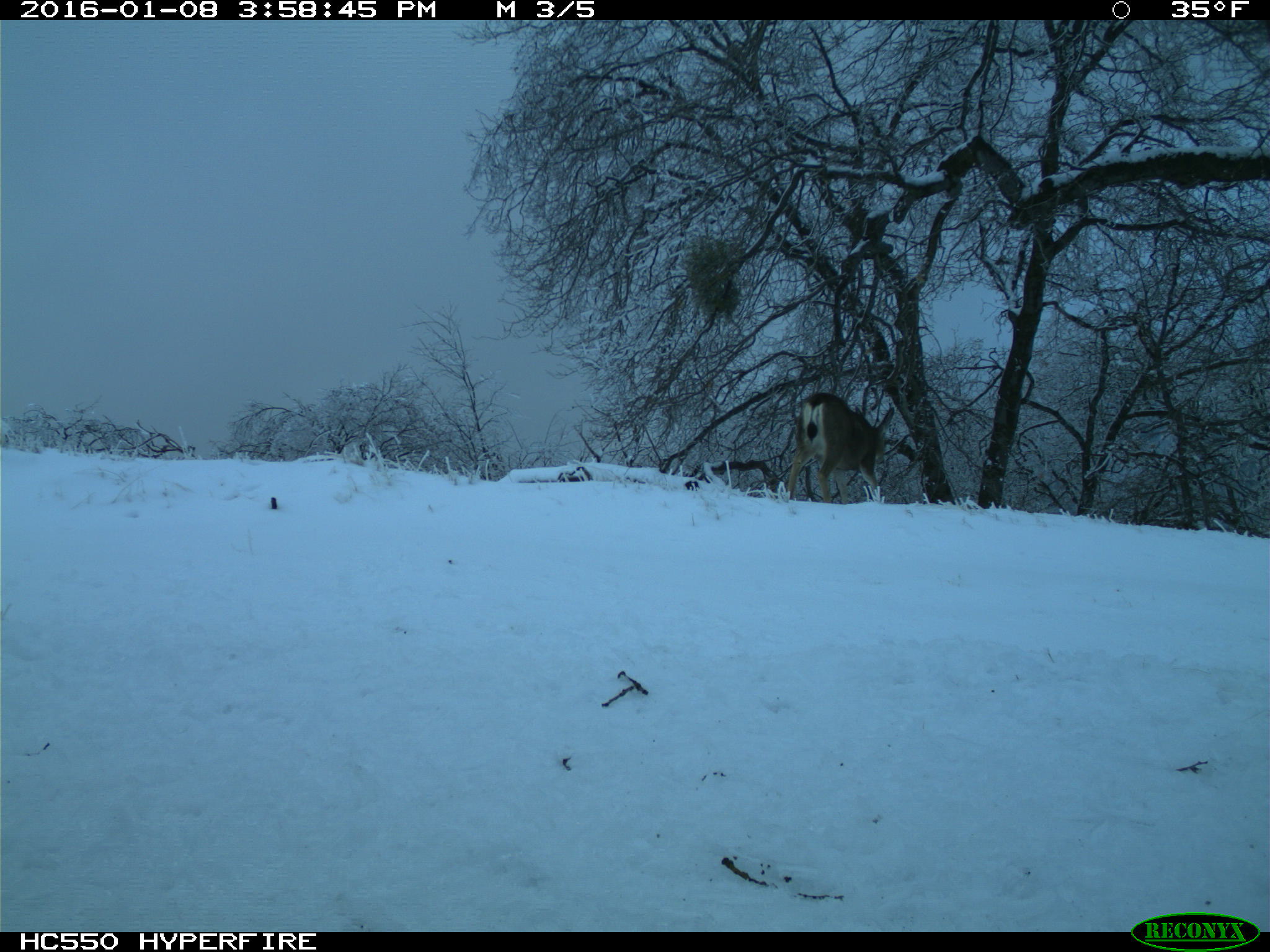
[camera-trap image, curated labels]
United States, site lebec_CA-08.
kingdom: Animalia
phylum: Chordata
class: Mammalia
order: Artiodactyla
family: Cervidae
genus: Odocoileus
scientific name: Odocoileus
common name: deer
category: unidentified deer